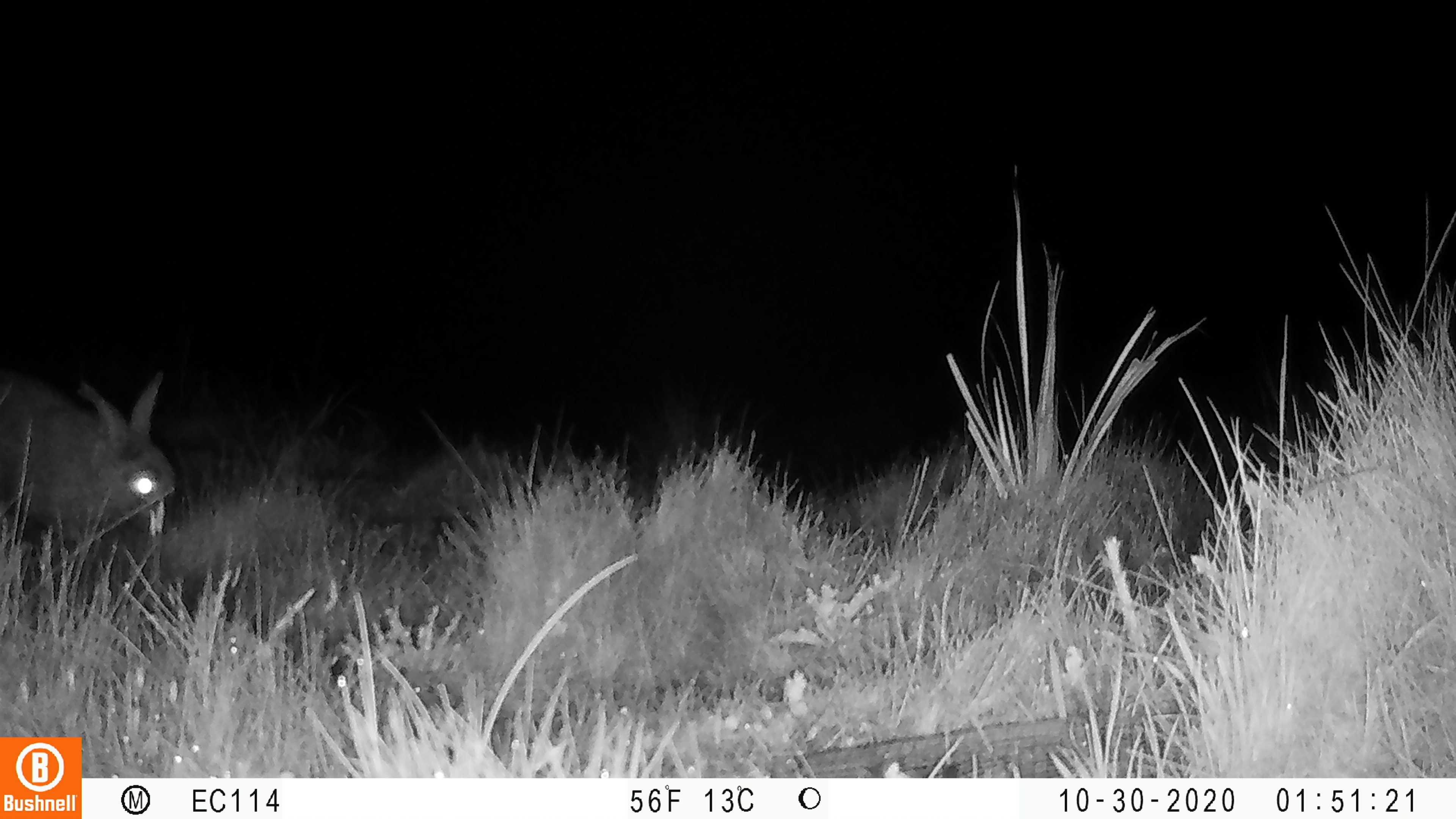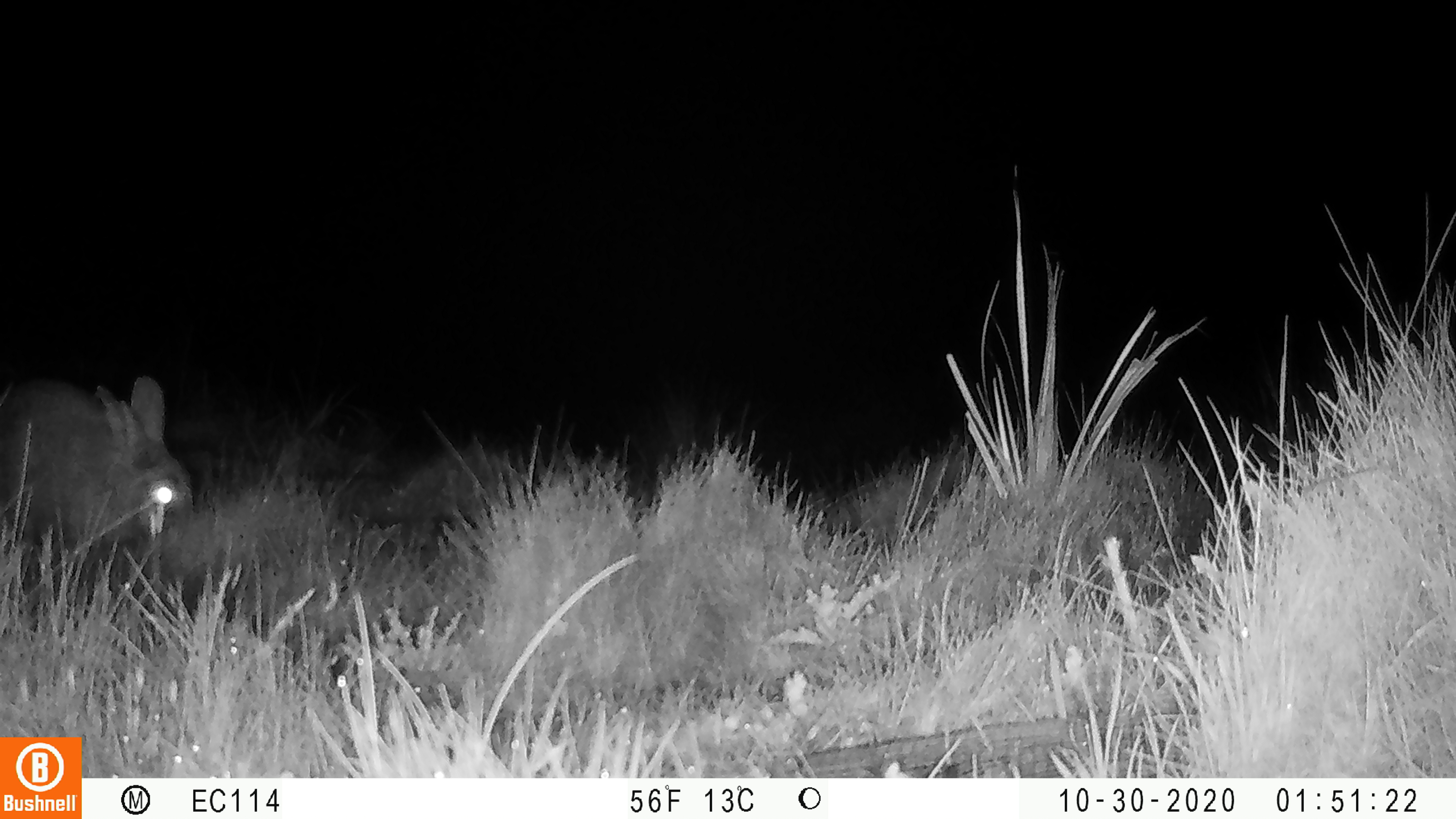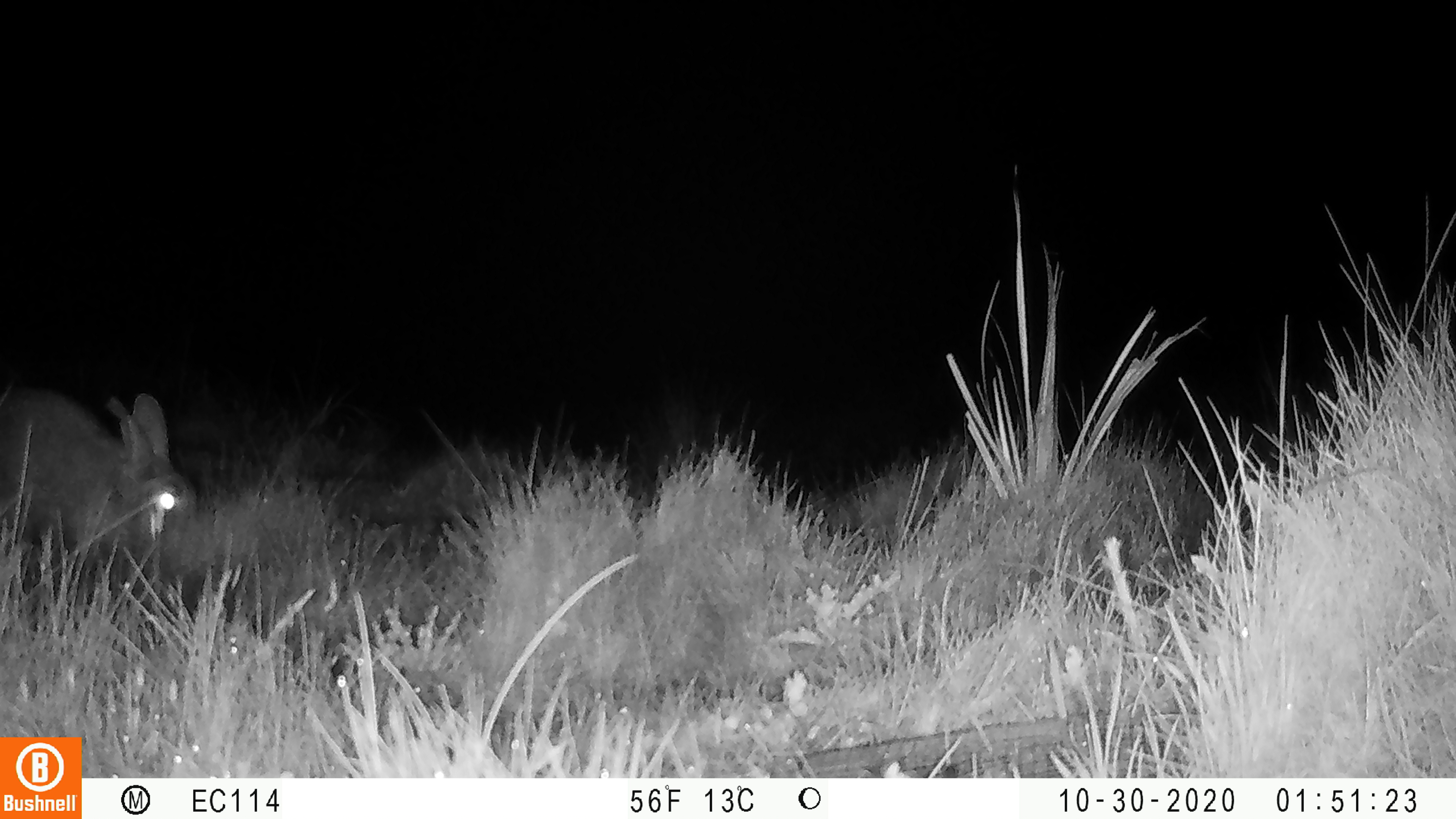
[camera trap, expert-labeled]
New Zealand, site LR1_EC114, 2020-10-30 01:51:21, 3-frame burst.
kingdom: Animalia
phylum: Chordata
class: Mammalia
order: Lagomorpha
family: Leporidae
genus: Oryctolagus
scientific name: Oryctolagus cuniculus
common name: european rabbit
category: rabbit